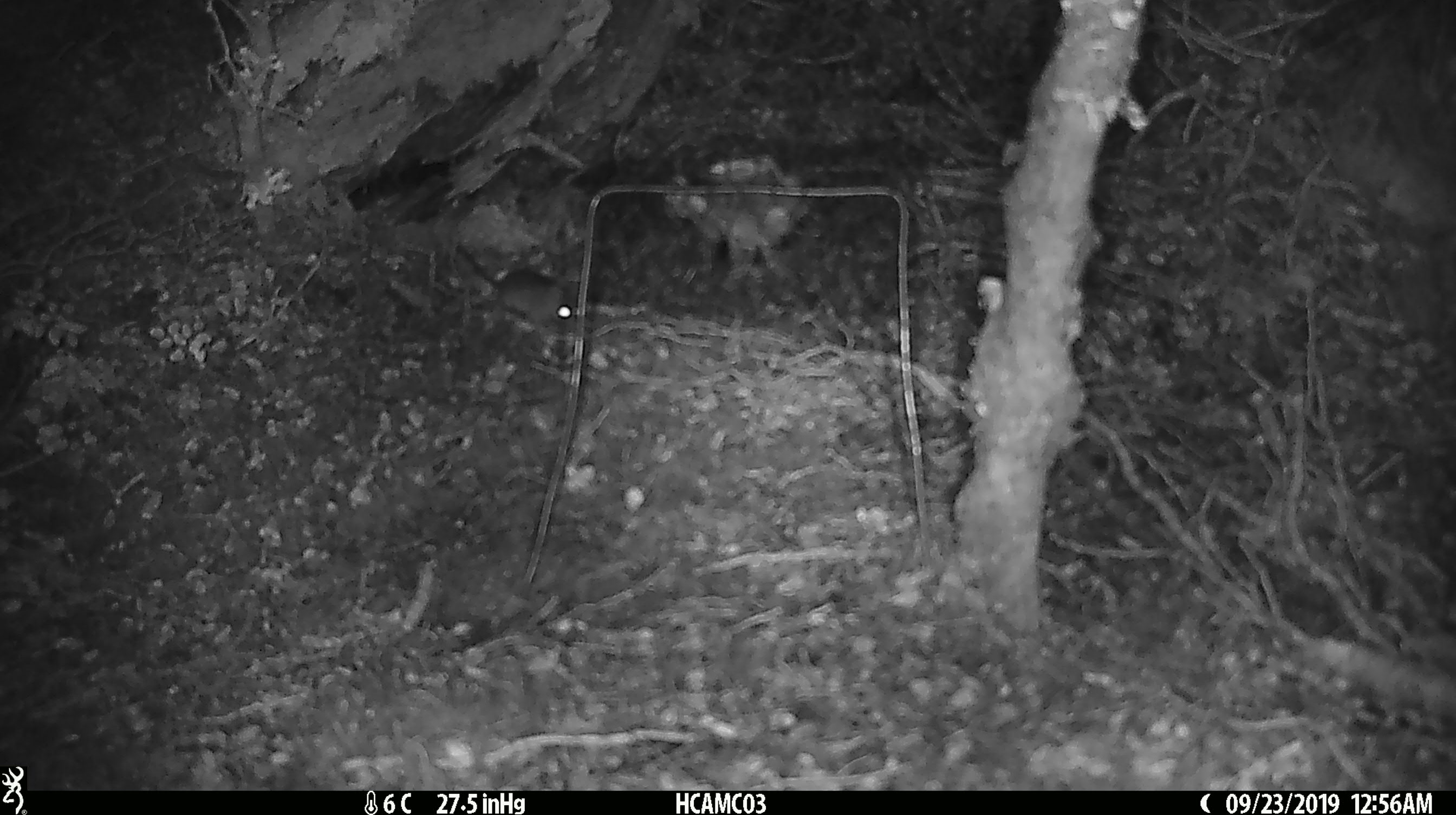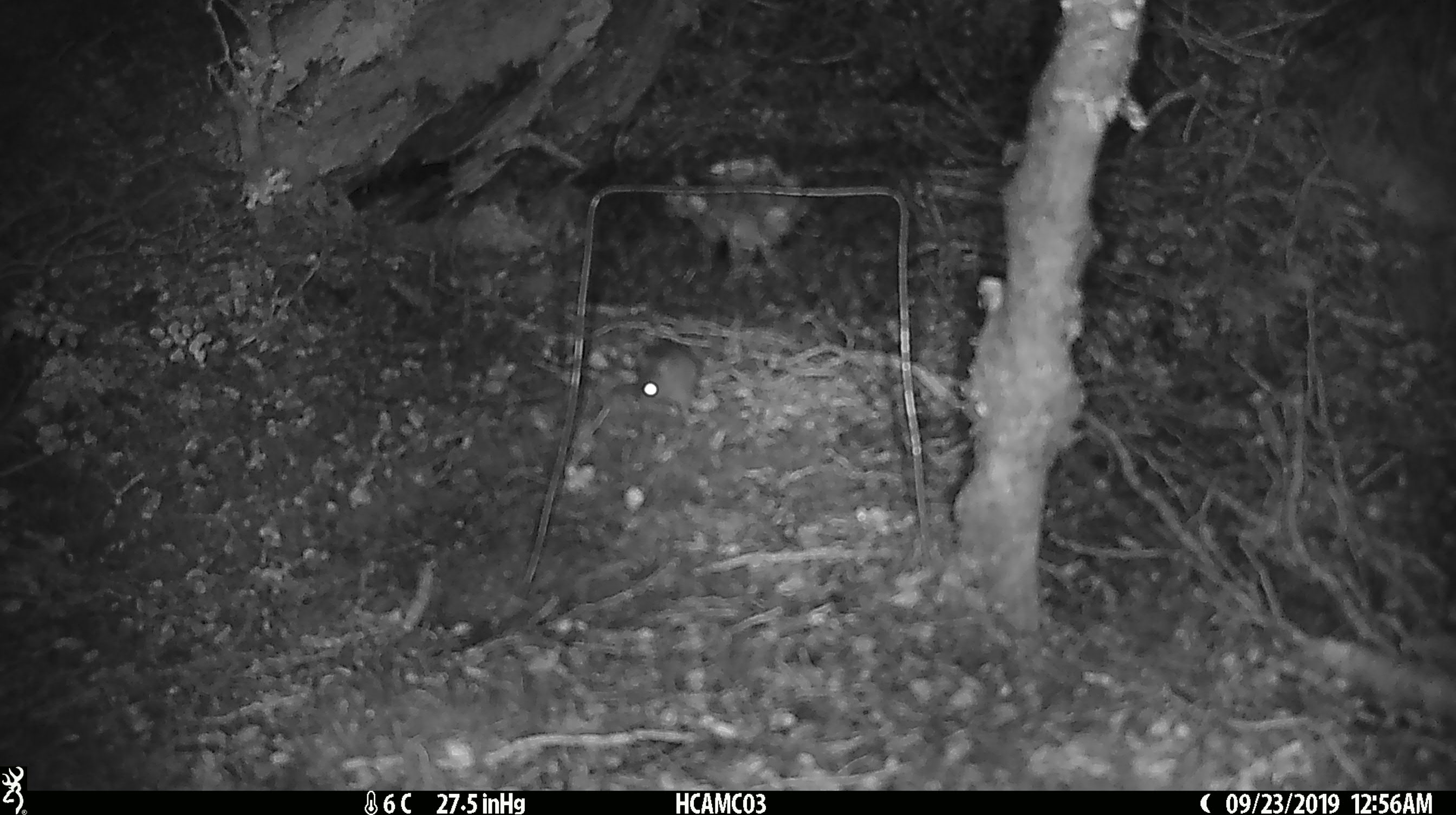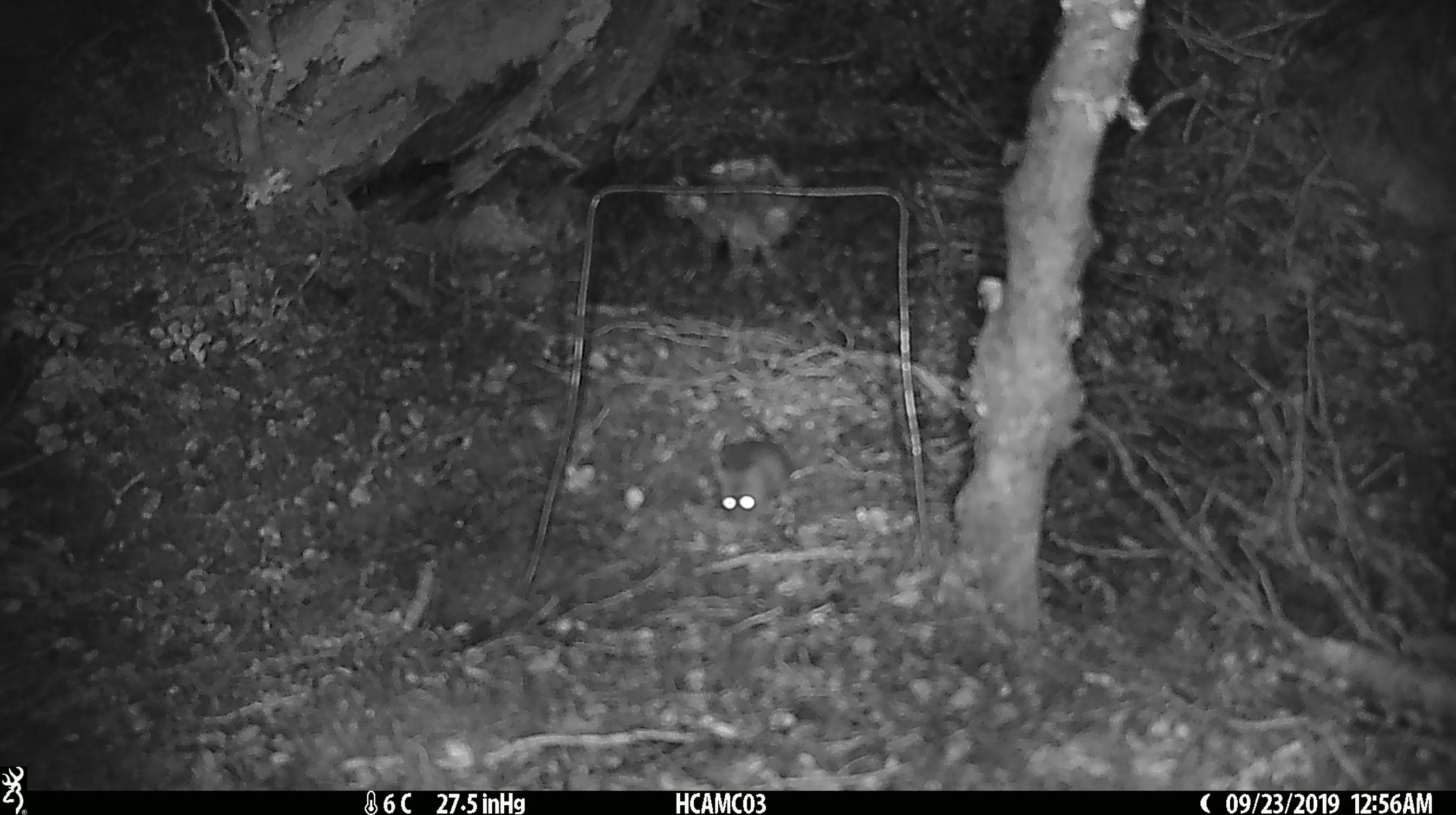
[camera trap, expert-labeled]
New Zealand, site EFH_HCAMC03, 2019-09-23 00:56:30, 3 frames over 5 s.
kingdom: Animalia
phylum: Chordata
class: Mammalia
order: Rodentia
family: Muridae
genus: Mus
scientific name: Mus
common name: mouse